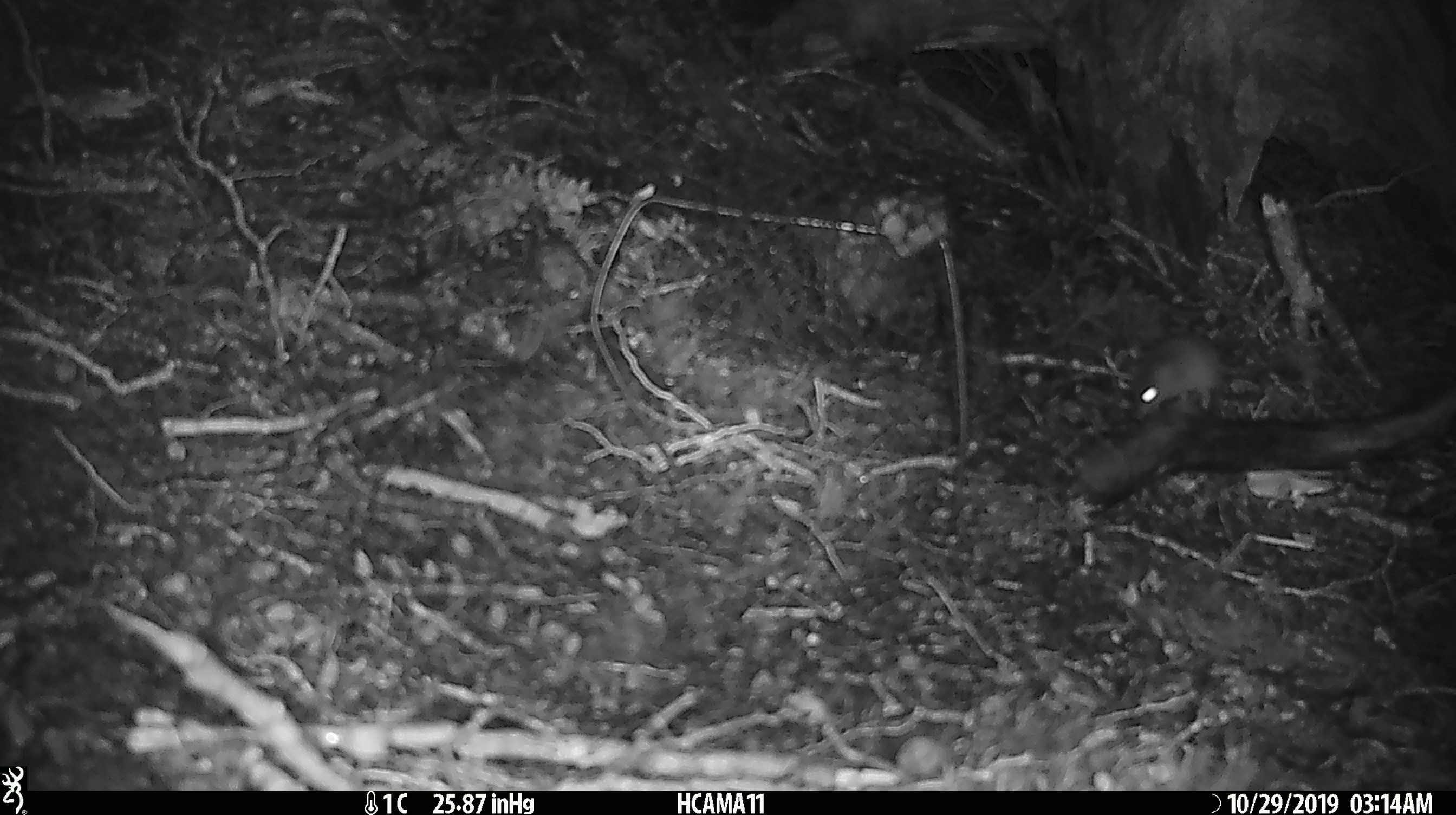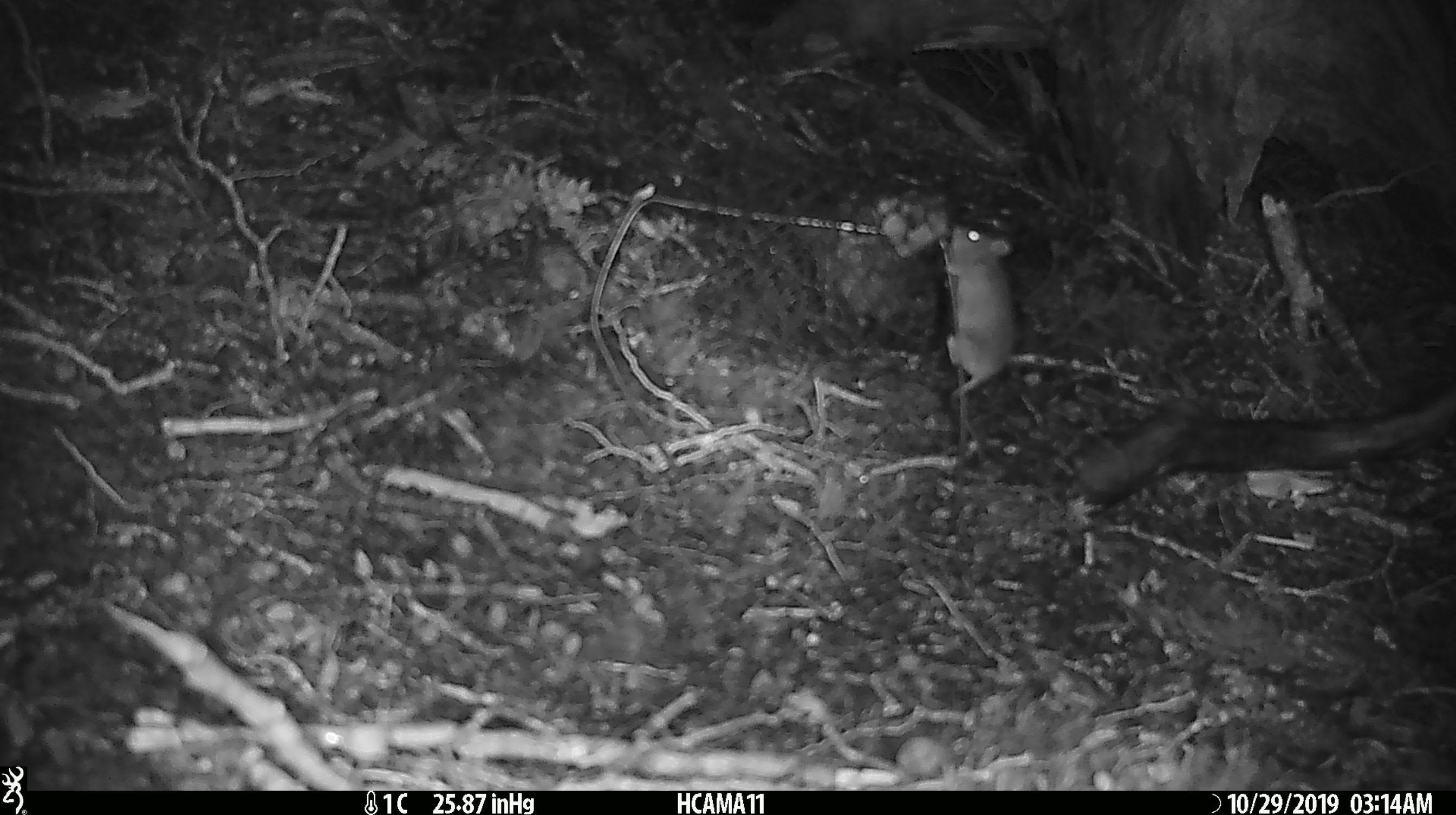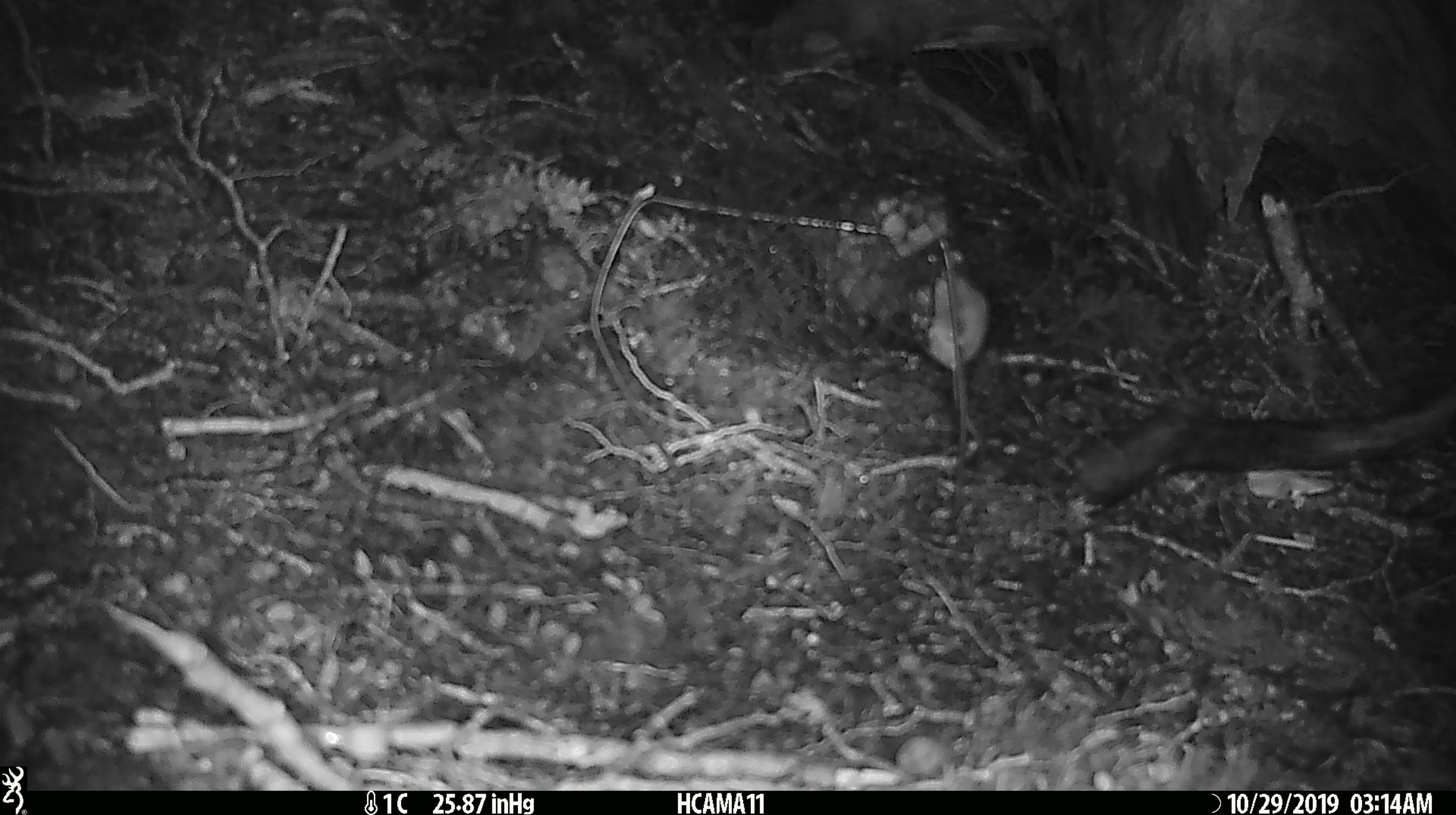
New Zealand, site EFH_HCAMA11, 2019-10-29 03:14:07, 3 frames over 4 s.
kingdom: Animalia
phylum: Chordata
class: Mammalia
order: Rodentia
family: Muridae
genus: Mus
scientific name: Mus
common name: mouse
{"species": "mouse (Mus)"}